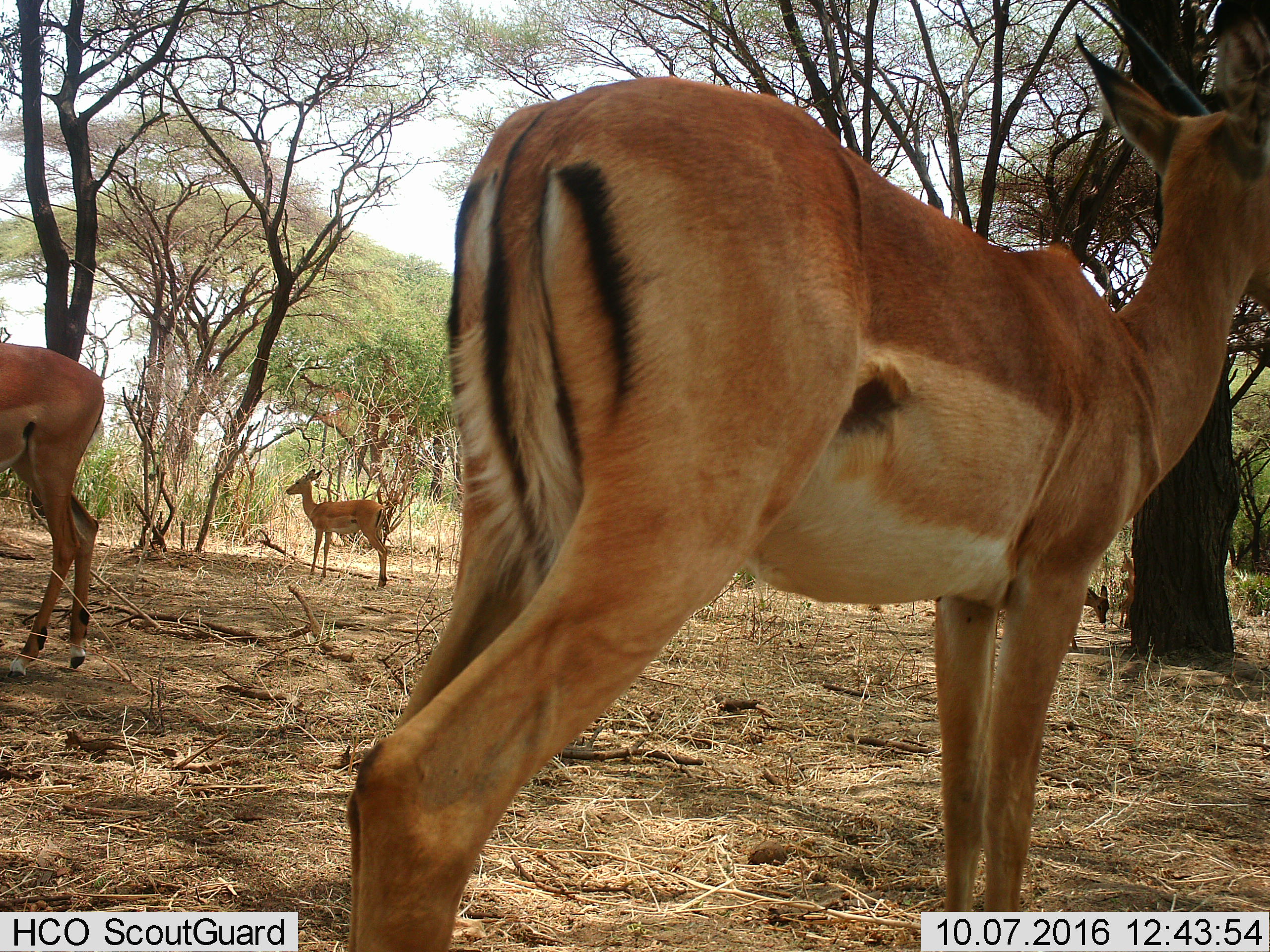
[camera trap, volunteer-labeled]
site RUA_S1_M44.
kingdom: Animalia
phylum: Chordata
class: Mammalia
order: Artiodactyla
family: Bovidae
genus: Aepyceros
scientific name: Aepyceros melampus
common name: impala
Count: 4.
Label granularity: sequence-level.